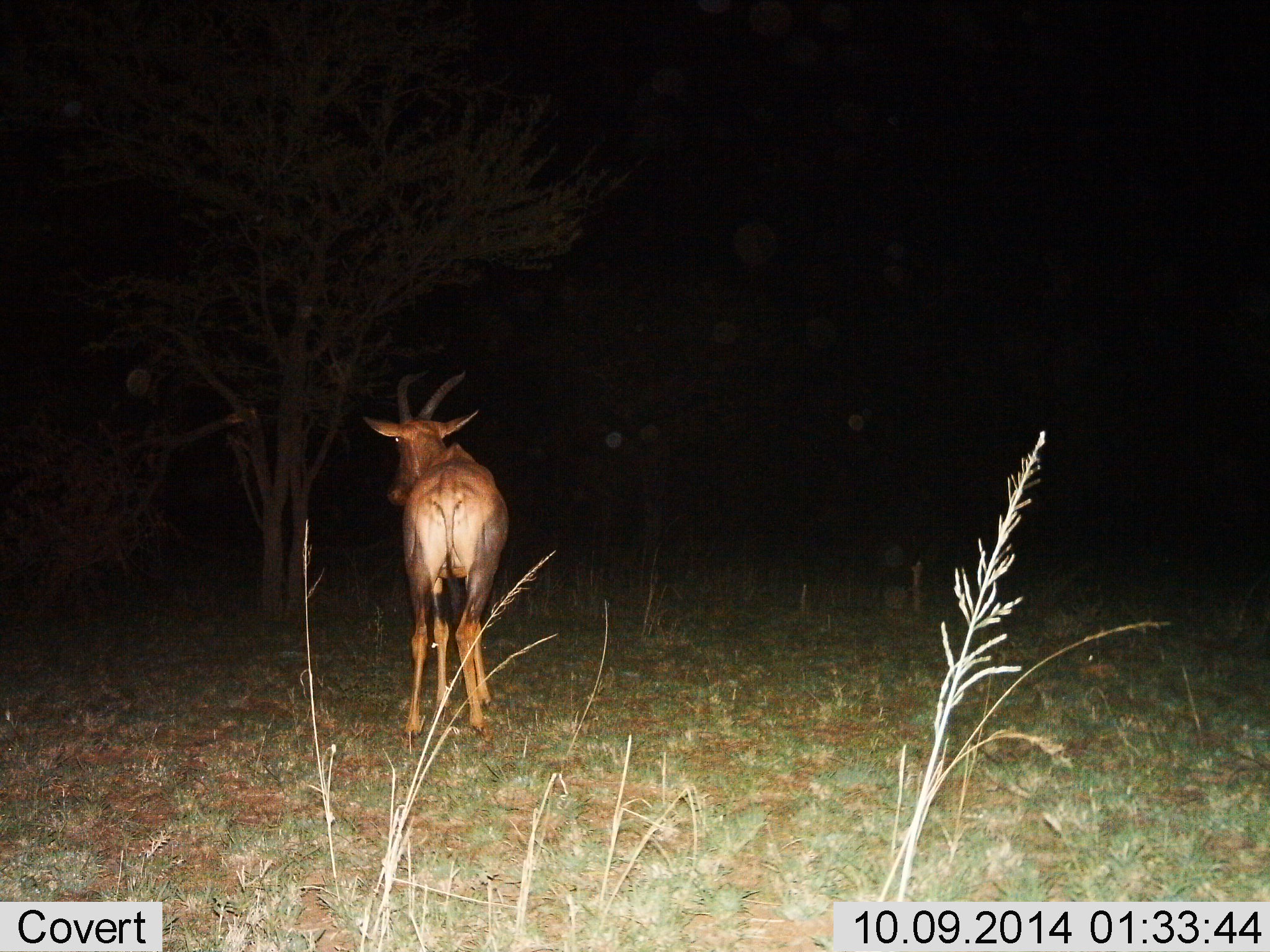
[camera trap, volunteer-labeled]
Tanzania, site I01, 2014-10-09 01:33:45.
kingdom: Animalia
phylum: Chordata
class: Mammalia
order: Artiodactyla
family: Bovidae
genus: Damaliscus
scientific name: Damaliscus lunatus jimela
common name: topi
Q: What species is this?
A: Topi (Damaliscus lunatus jimela).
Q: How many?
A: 1.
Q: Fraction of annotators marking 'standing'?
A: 100%.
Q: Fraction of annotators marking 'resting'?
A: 0%.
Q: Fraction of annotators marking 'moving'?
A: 0%.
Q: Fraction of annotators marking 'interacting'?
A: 0%.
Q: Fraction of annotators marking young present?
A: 0%.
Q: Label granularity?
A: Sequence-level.